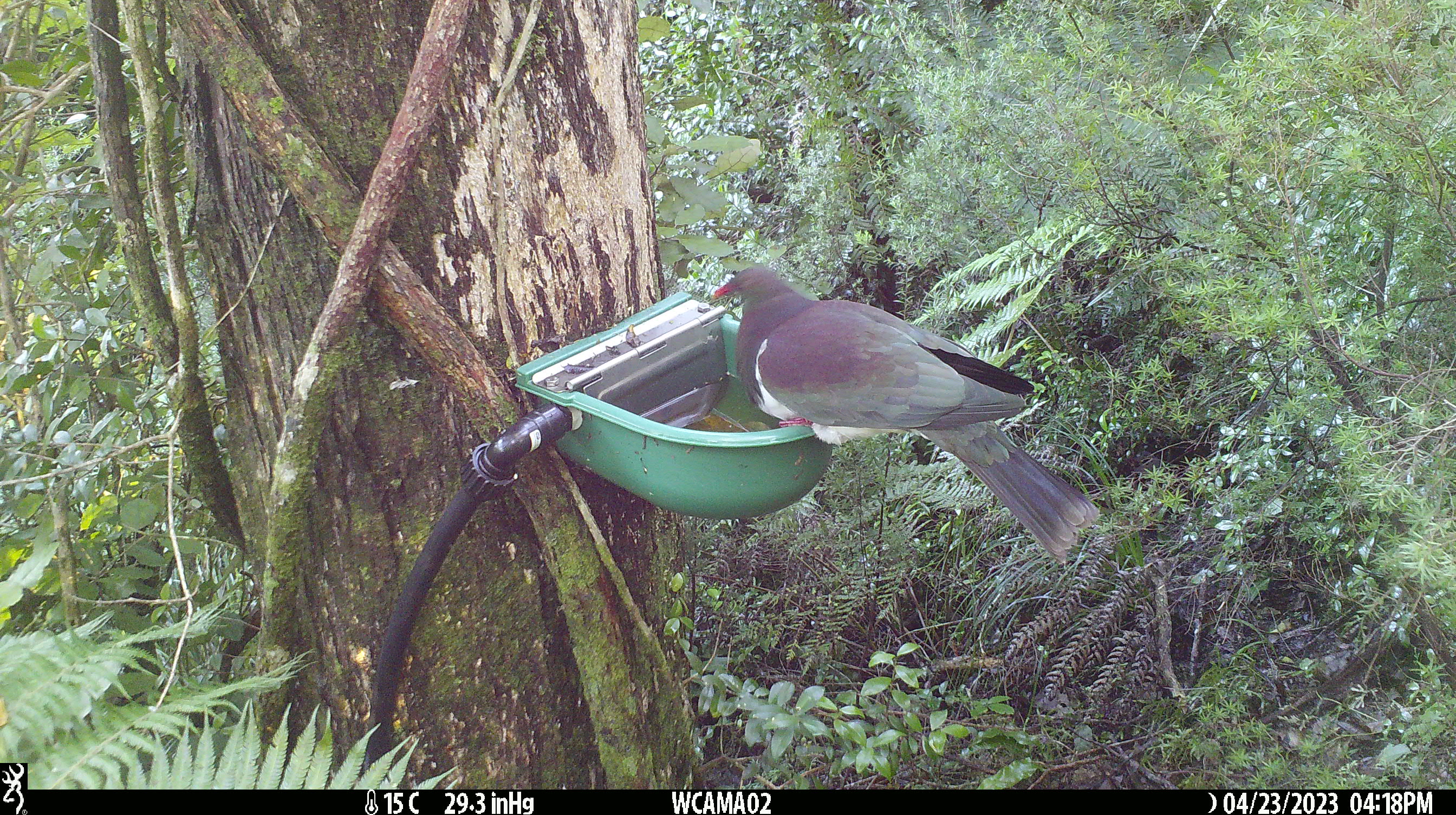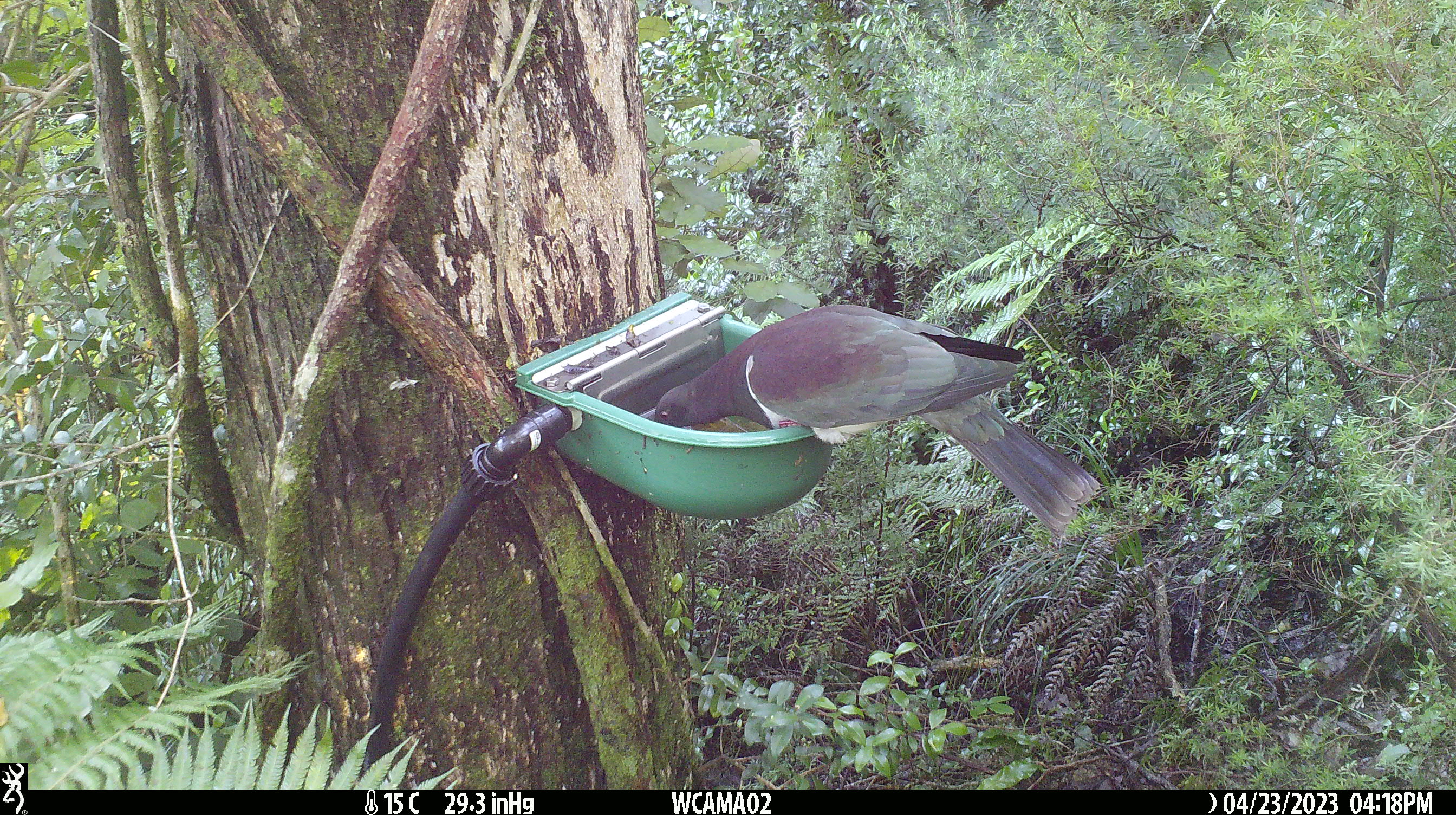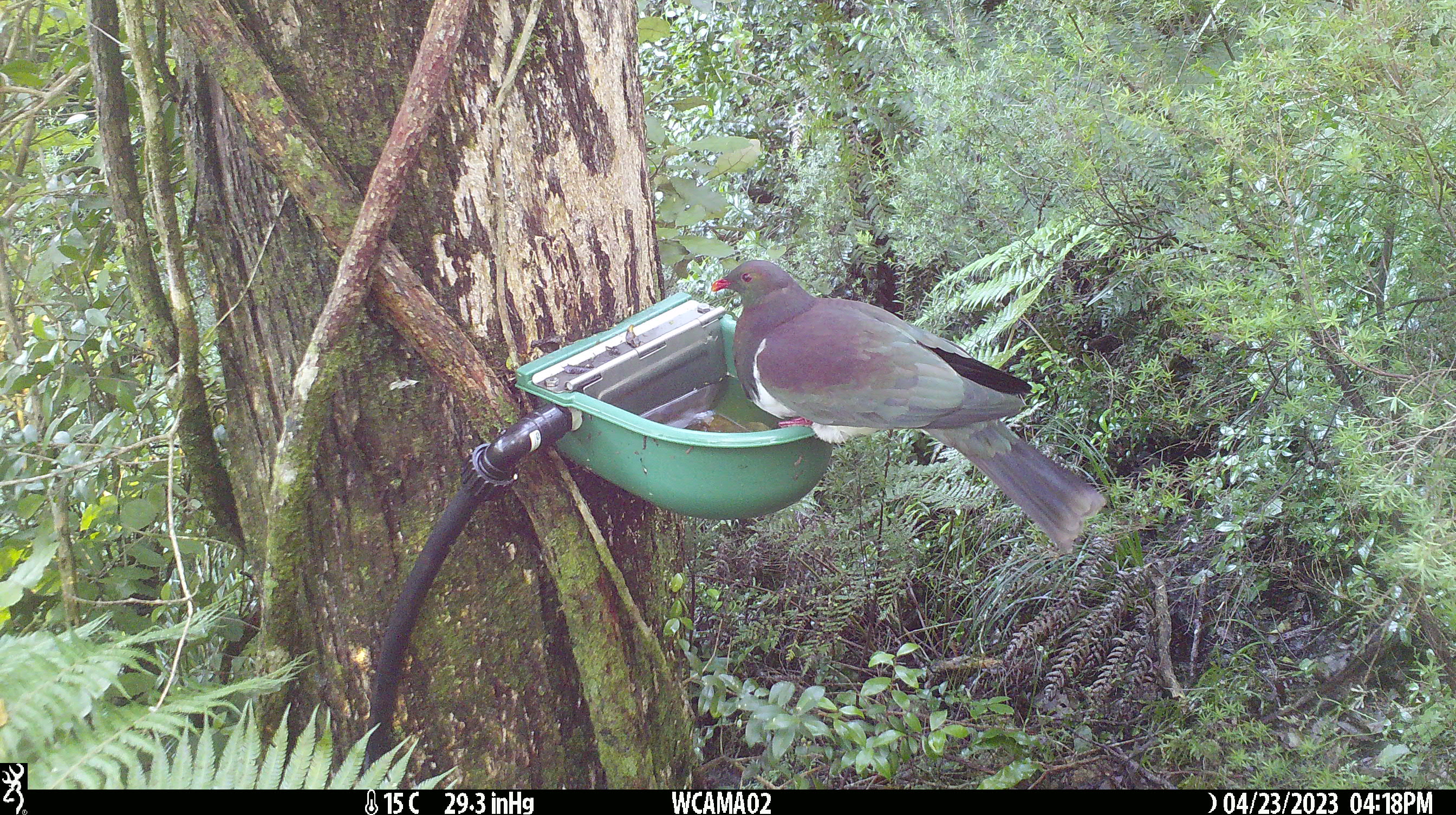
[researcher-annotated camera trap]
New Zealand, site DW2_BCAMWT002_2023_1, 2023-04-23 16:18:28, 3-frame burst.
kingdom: Animalia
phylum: Chordata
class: Aves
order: Columbiformes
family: Columbidae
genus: Hemiphaga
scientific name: Hemiphaga novaeseelandiae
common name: new zealand pigeon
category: kereru